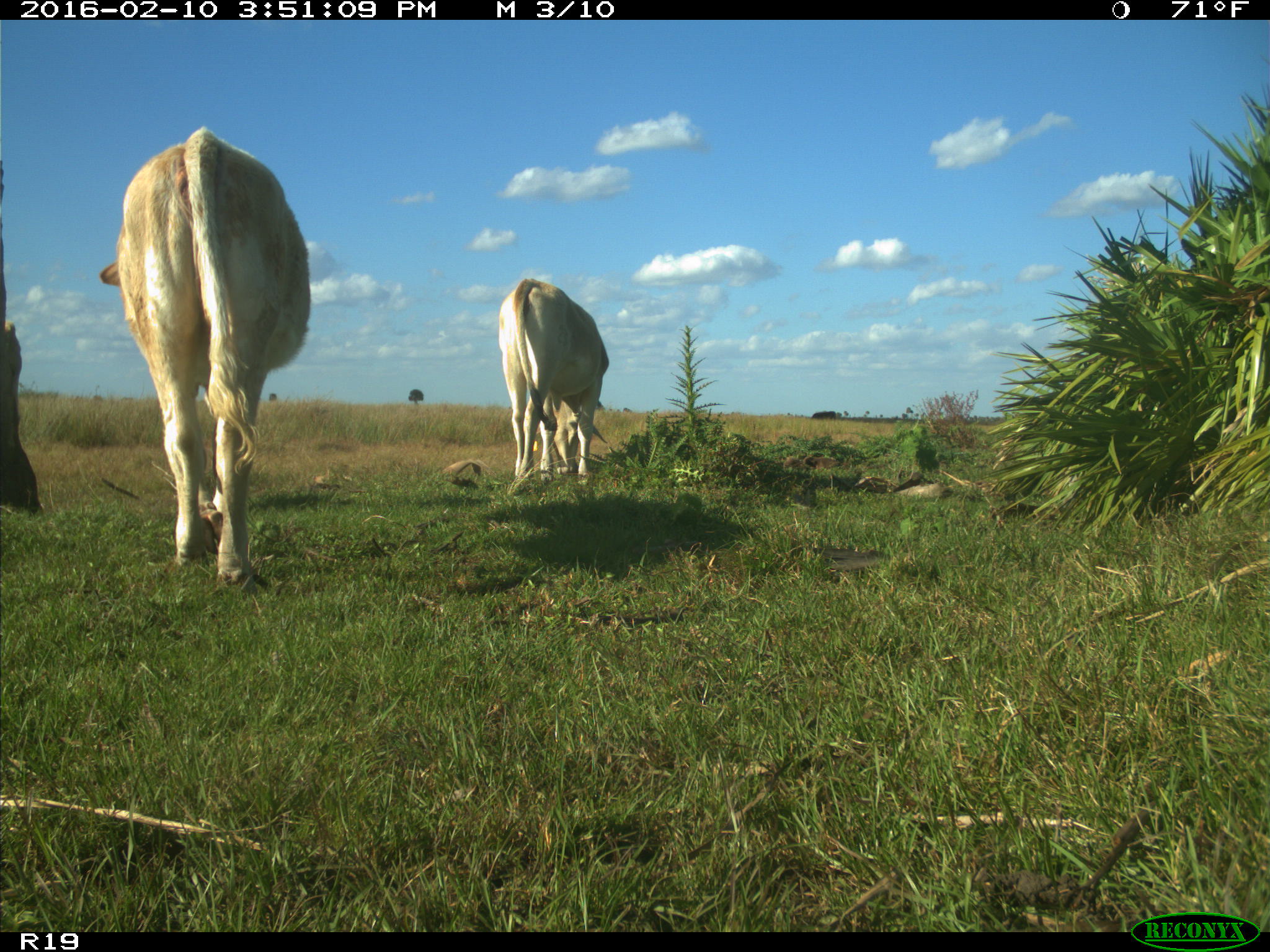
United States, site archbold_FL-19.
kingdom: Animalia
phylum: Chordata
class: Mammalia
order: Artiodactyla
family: Bovidae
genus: Bos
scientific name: Bos taurus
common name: domestic cow